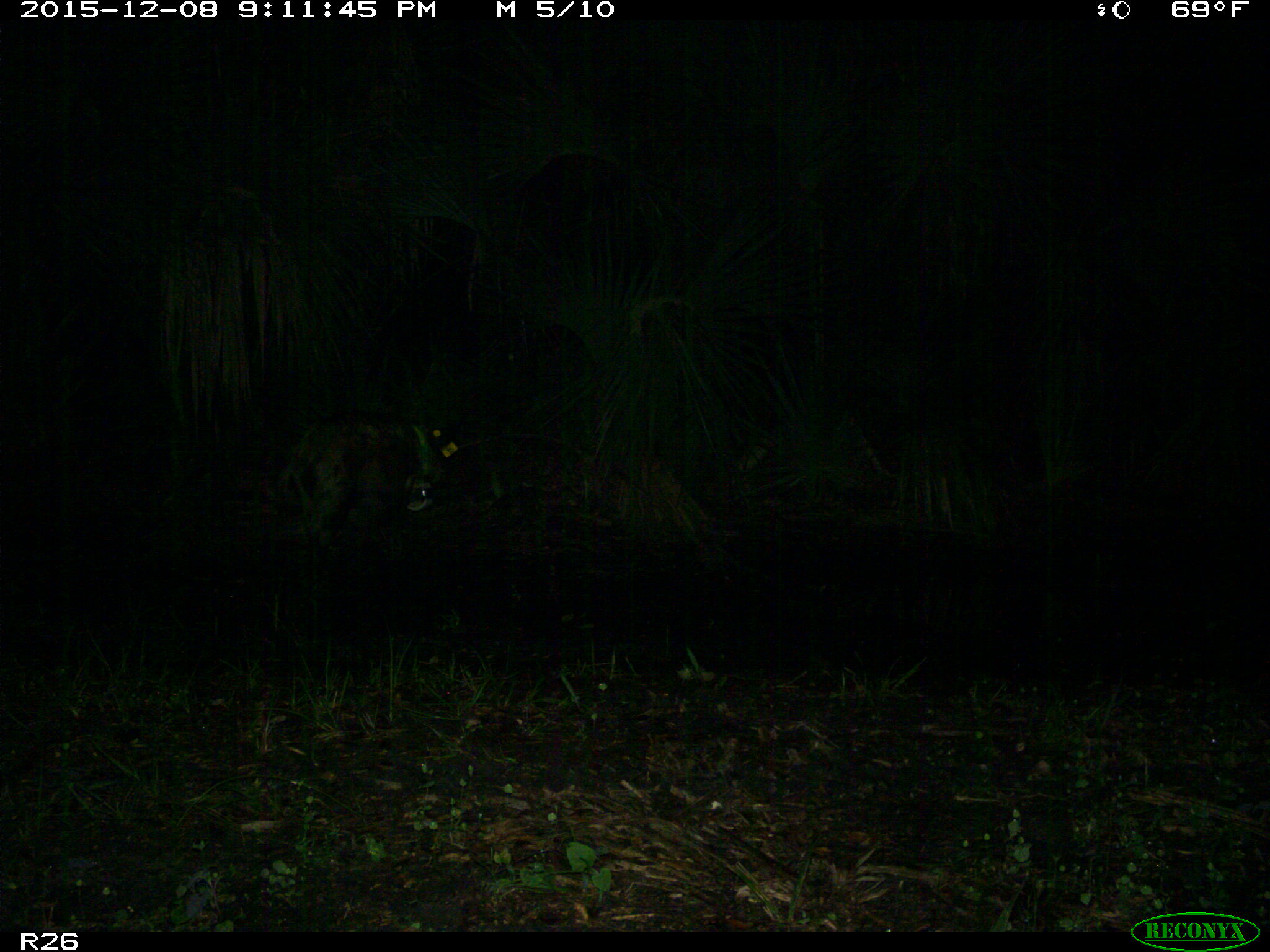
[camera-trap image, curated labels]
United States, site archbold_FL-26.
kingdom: Animalia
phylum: Chordata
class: Mammalia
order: Artiodactyla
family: Suidae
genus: Sus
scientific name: Sus scrofa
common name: wild boar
Sus scrofa (wild boar).